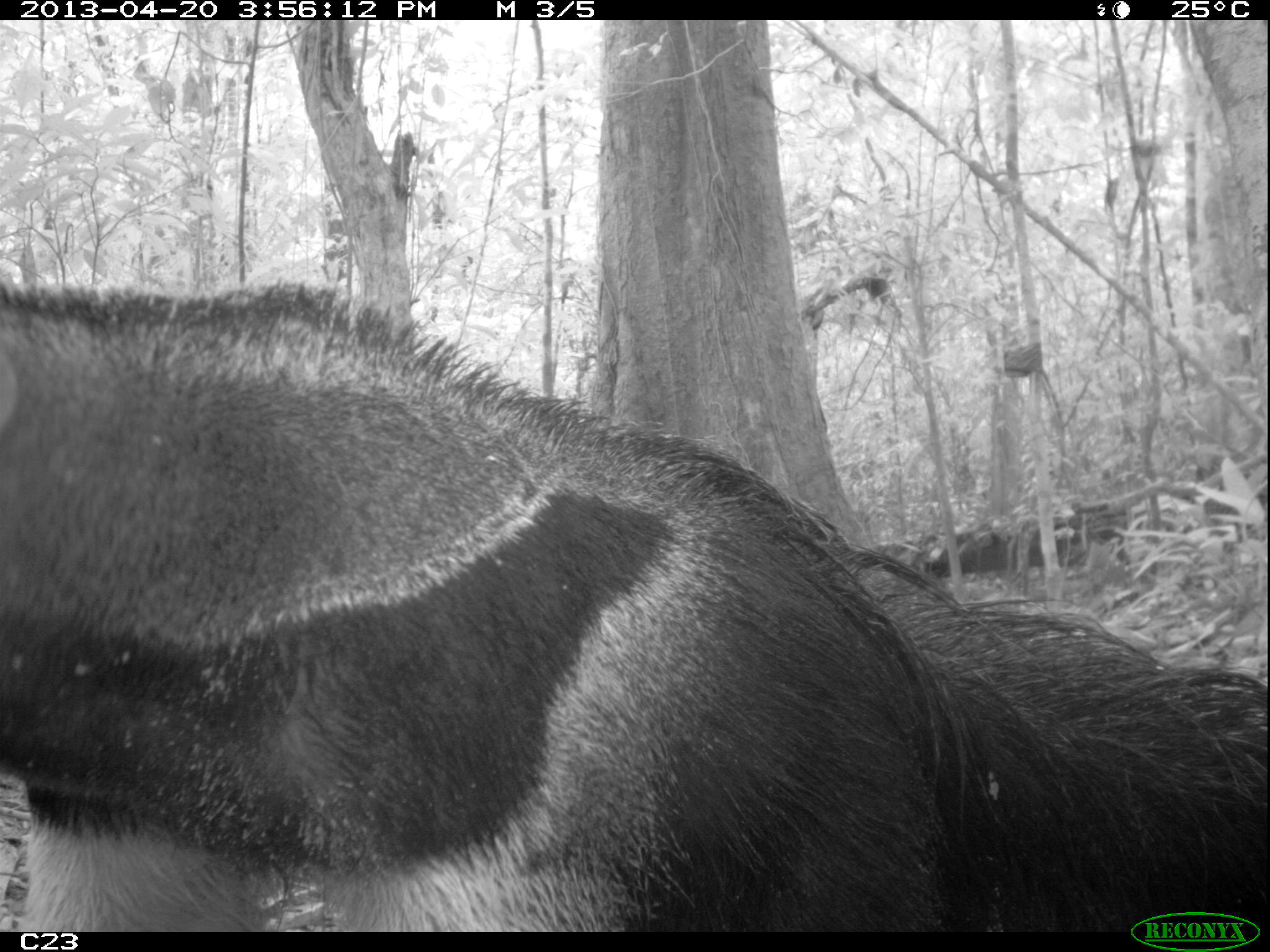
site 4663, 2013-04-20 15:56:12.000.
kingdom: Animalia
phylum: Chordata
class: Mammalia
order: Pilosa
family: Myrmecophagidae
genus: Myrmecophaga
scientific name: Myrmecophaga tridactyla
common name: giant anteater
Myrmecophaga tridactyla (giant anteater), count 1, age adult.